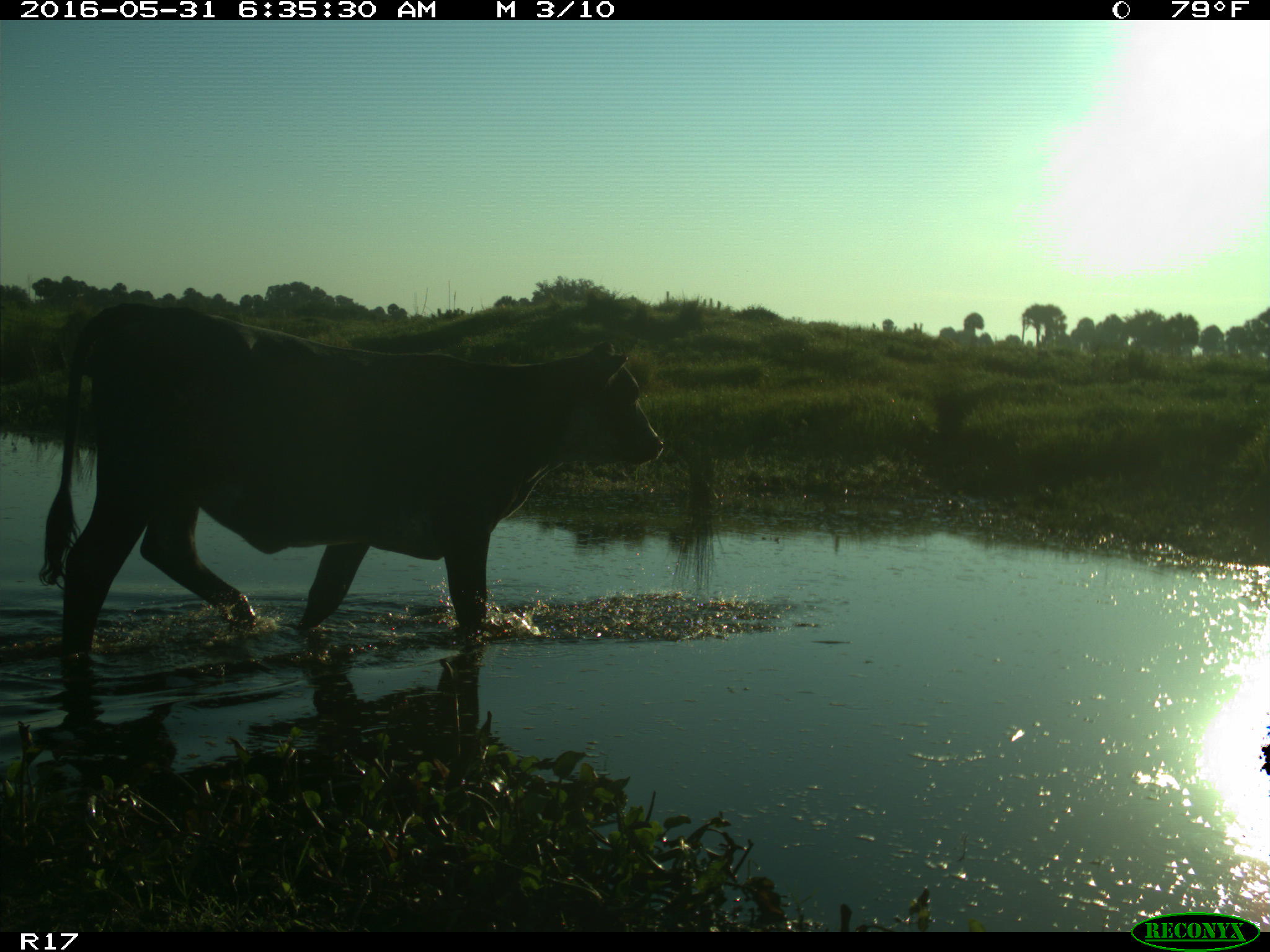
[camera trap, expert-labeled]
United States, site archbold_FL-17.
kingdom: Animalia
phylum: Chordata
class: Mammalia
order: Artiodactyla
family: Bovidae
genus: Bos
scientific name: Bos taurus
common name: domestic cow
Bos taurus (domestic cow).